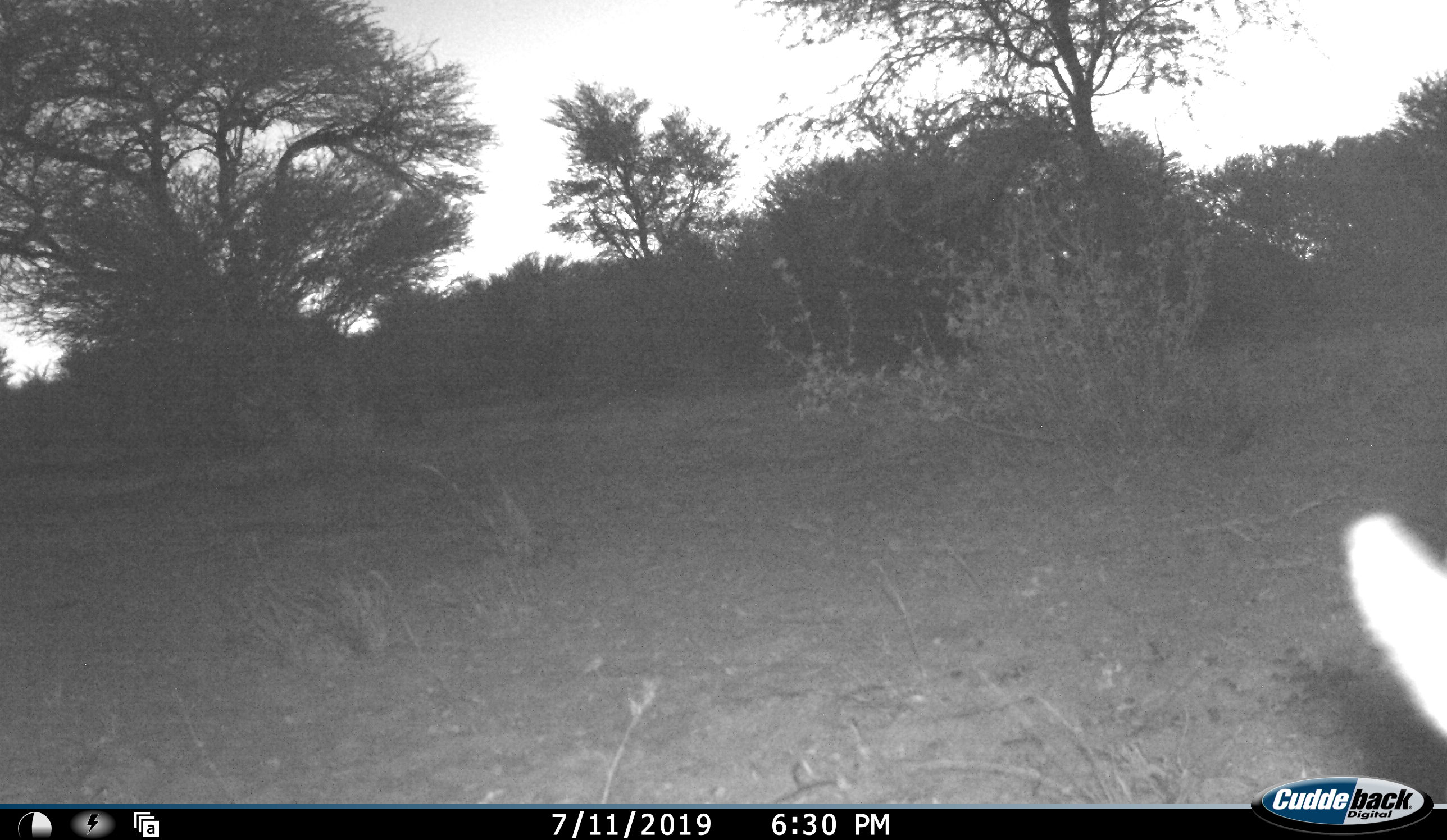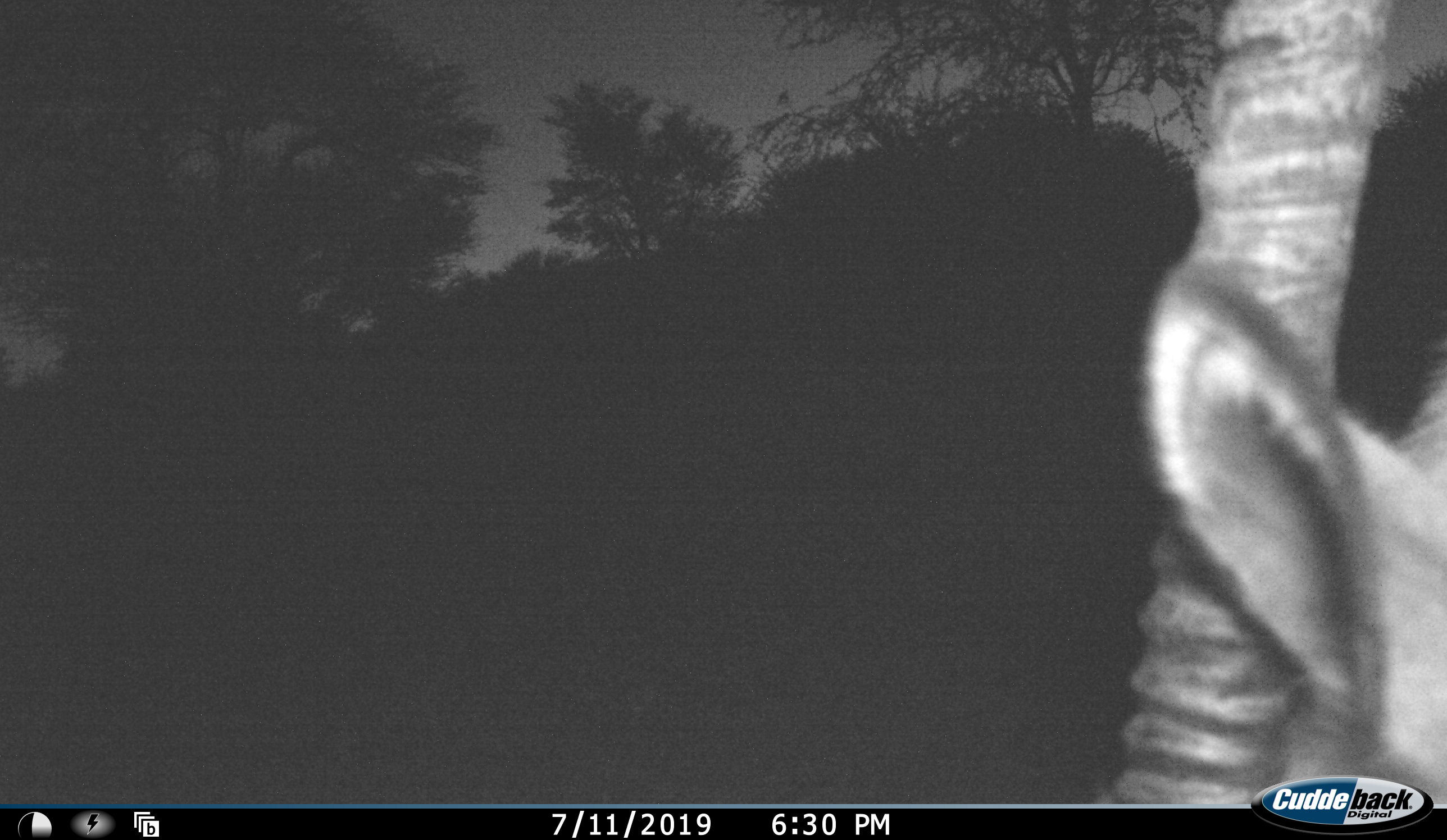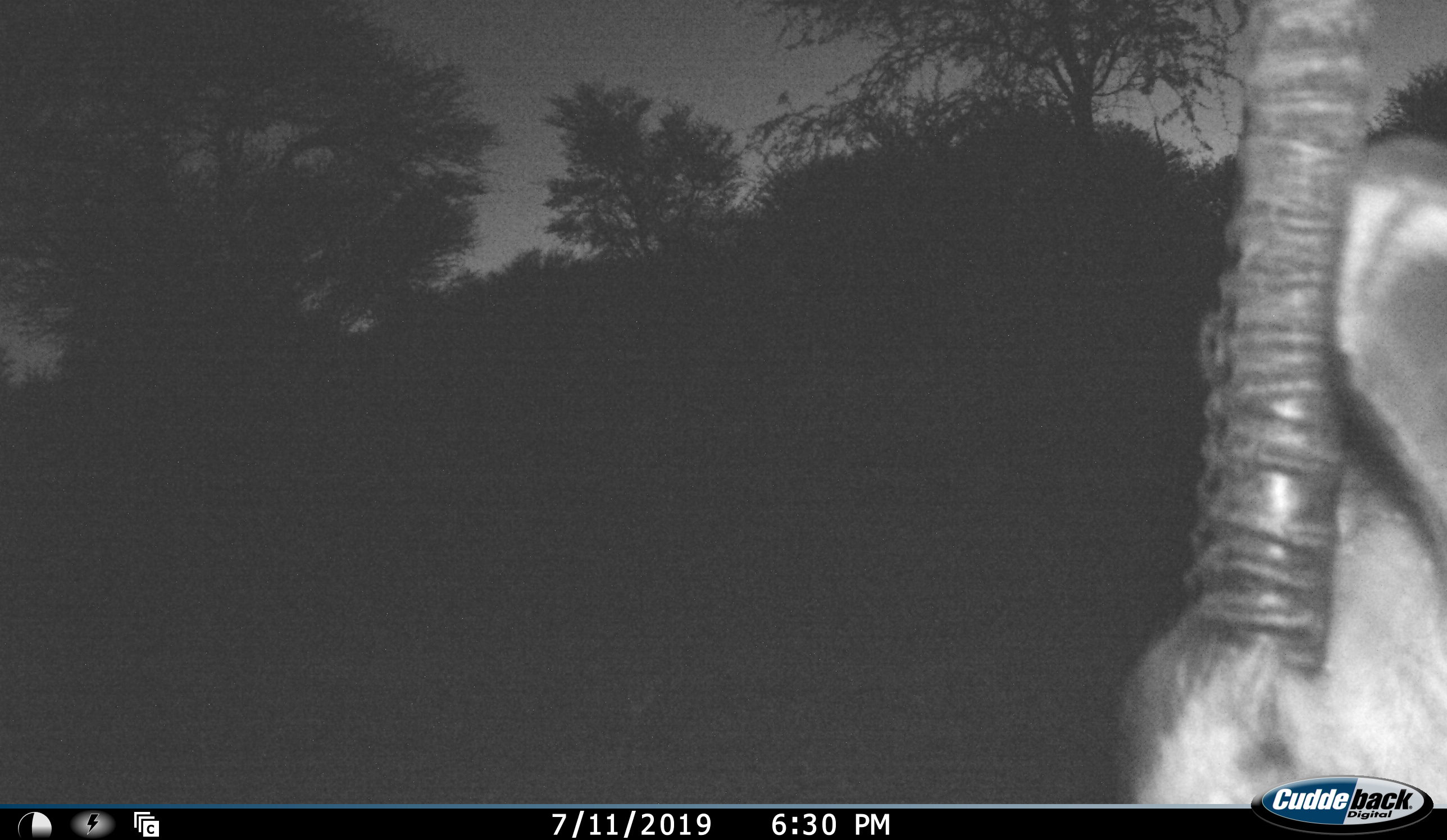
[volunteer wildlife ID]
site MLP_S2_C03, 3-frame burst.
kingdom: Animalia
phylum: Chordata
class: Mammalia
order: Artiodactyla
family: Bovidae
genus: Oryx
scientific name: Oryx gazella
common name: gemsbok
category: oryx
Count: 1.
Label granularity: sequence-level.